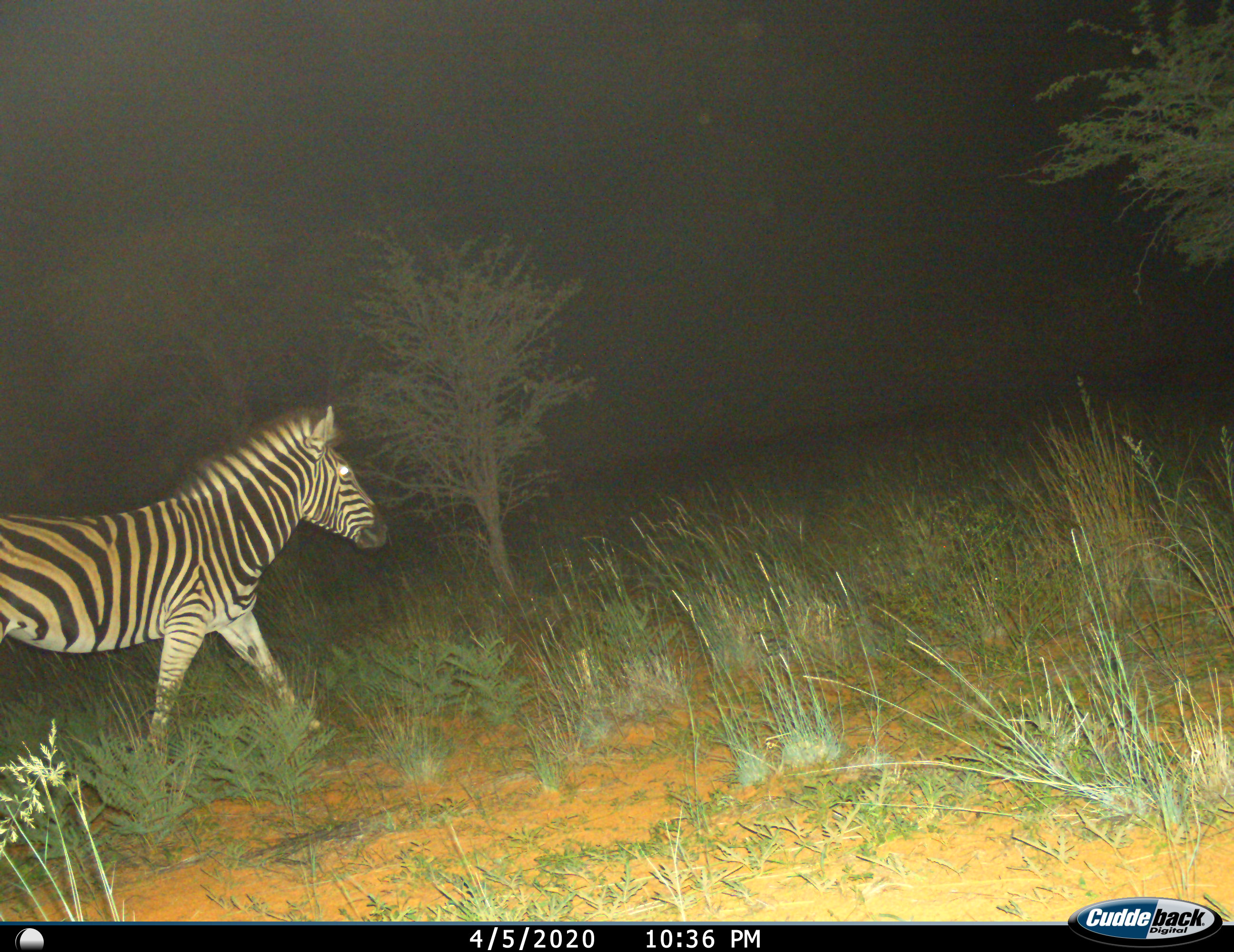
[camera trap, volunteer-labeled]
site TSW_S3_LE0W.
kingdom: Animalia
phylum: Chordata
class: Mammalia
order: Perissodactyla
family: Equidae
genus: Equus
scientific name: Equus quagga burchellii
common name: burchell's zebra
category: zebraburchells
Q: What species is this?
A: Zebraburchells (burchell's zebra) (Equus quagga burchellii).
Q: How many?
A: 1.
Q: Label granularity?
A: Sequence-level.